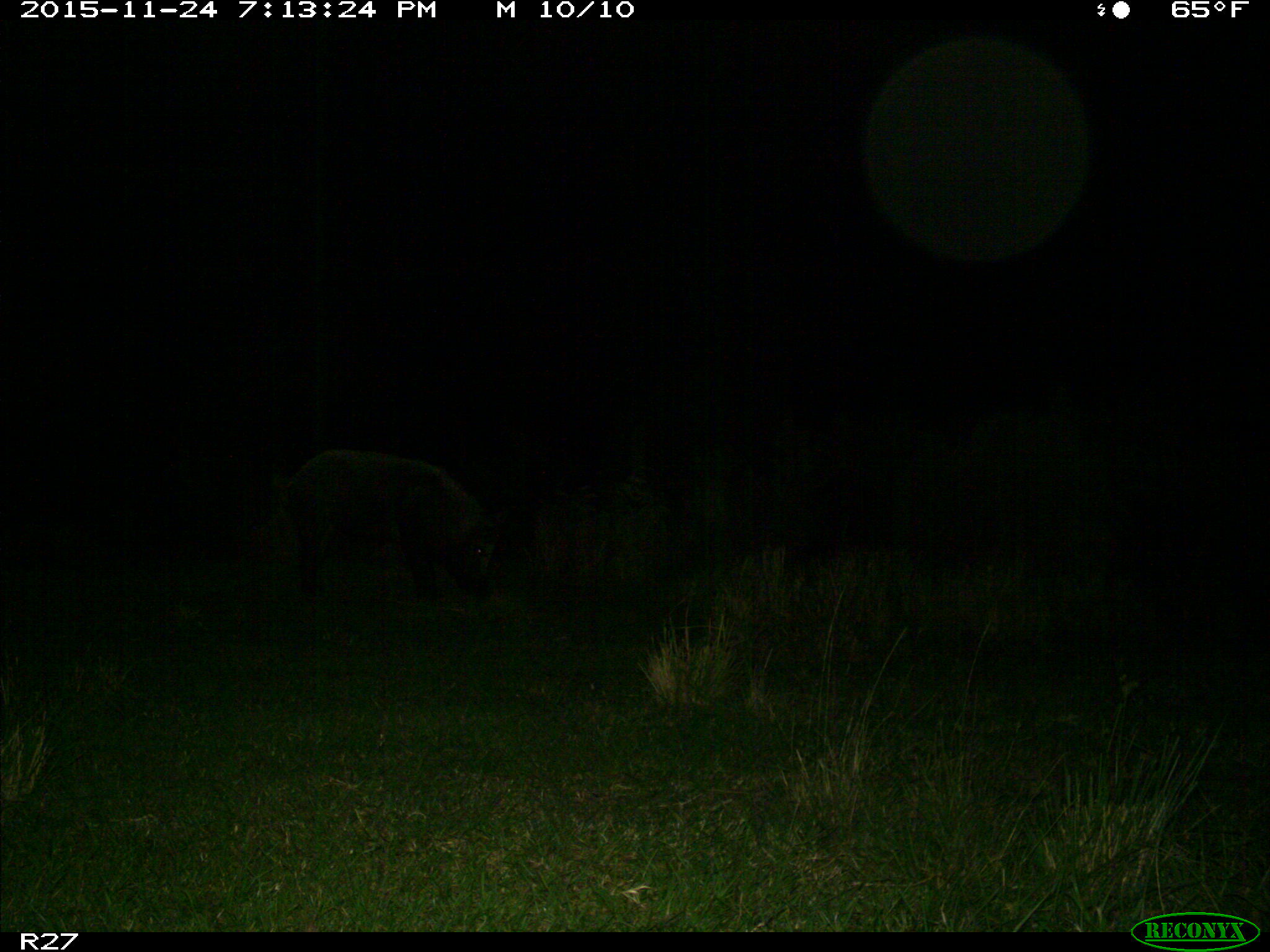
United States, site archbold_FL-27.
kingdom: Animalia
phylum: Chordata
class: Mammalia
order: Artiodactyla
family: Suidae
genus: Sus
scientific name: Sus scrofa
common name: wild boar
Sus scrofa (wild boar).